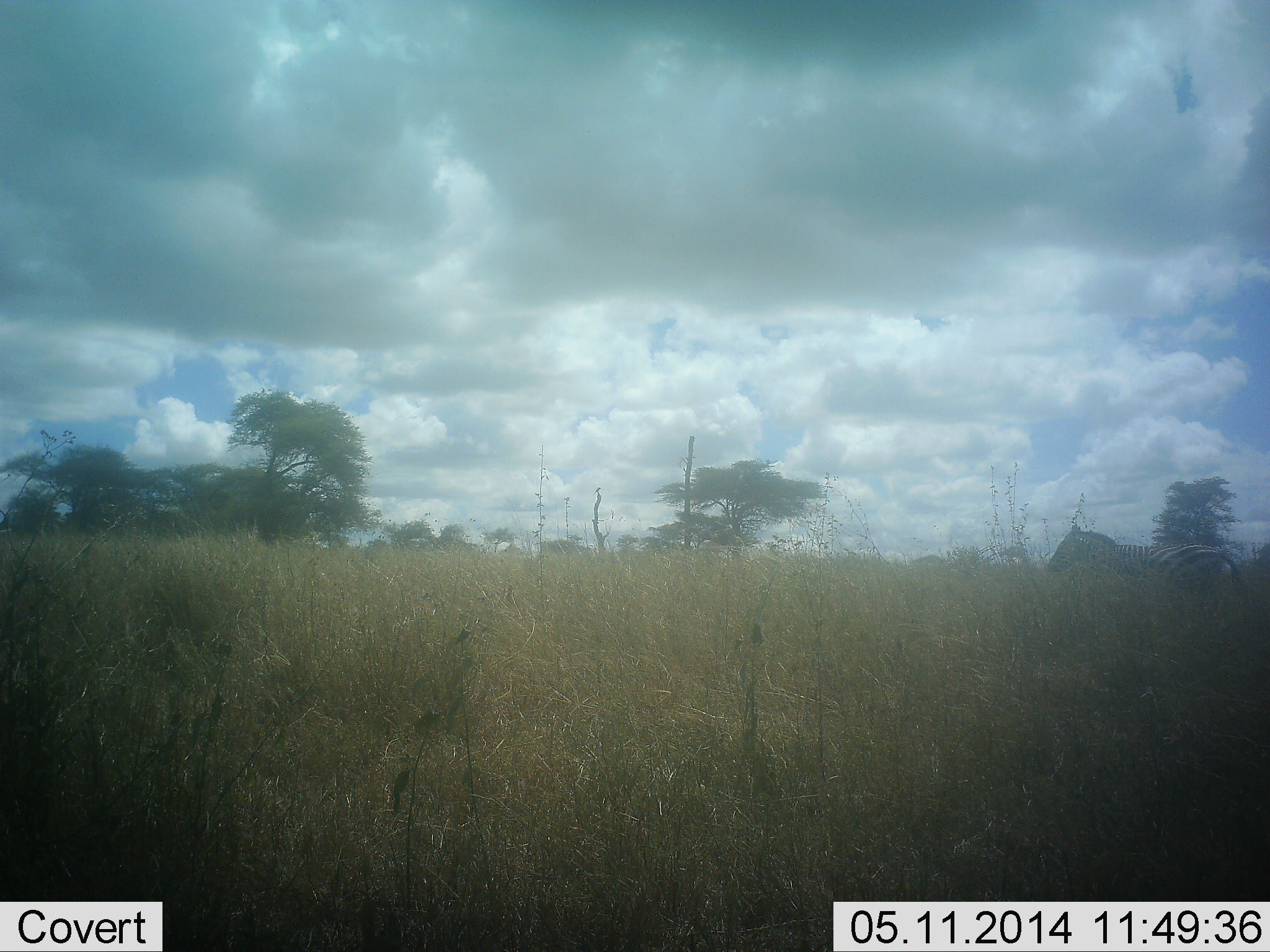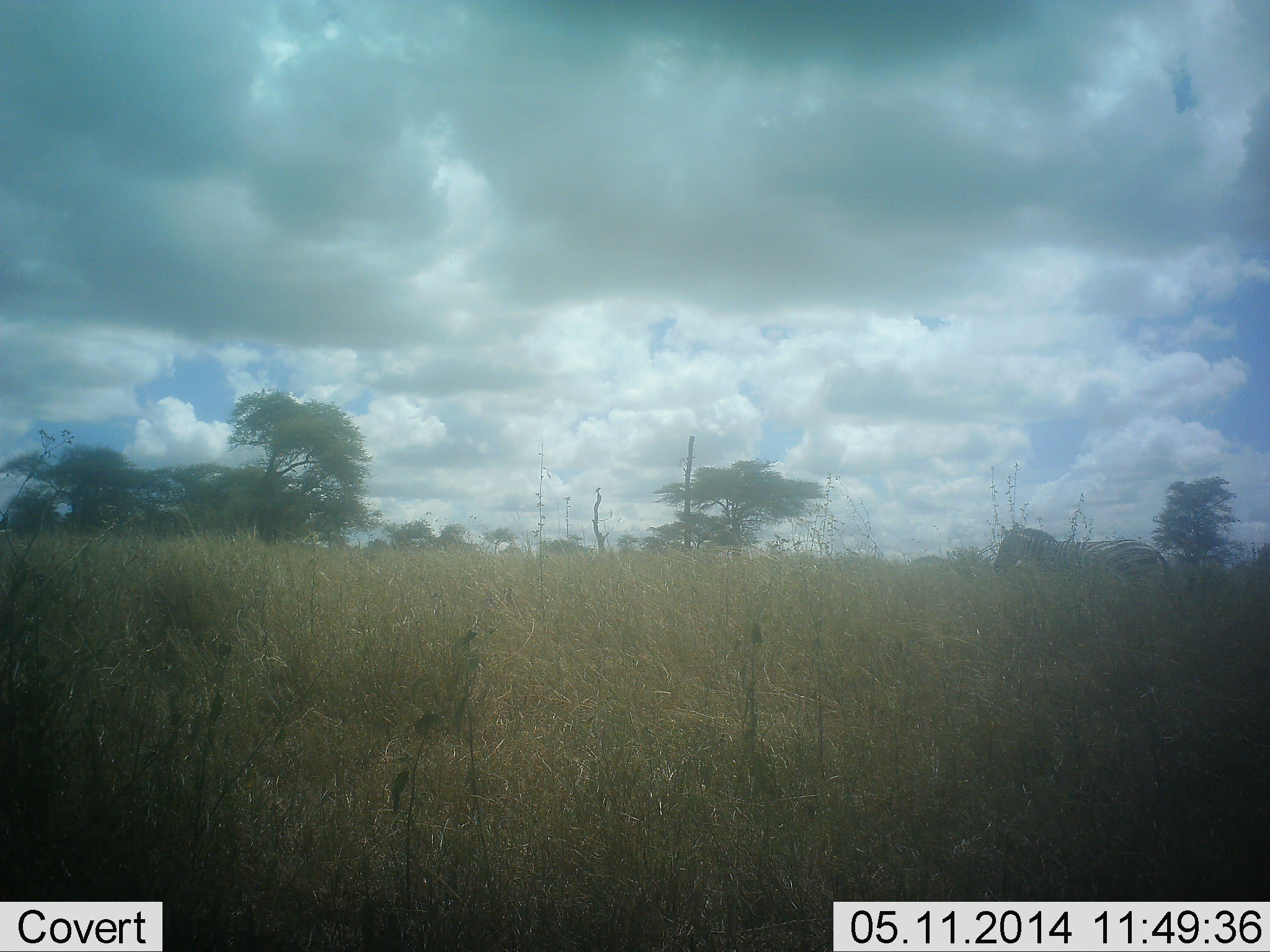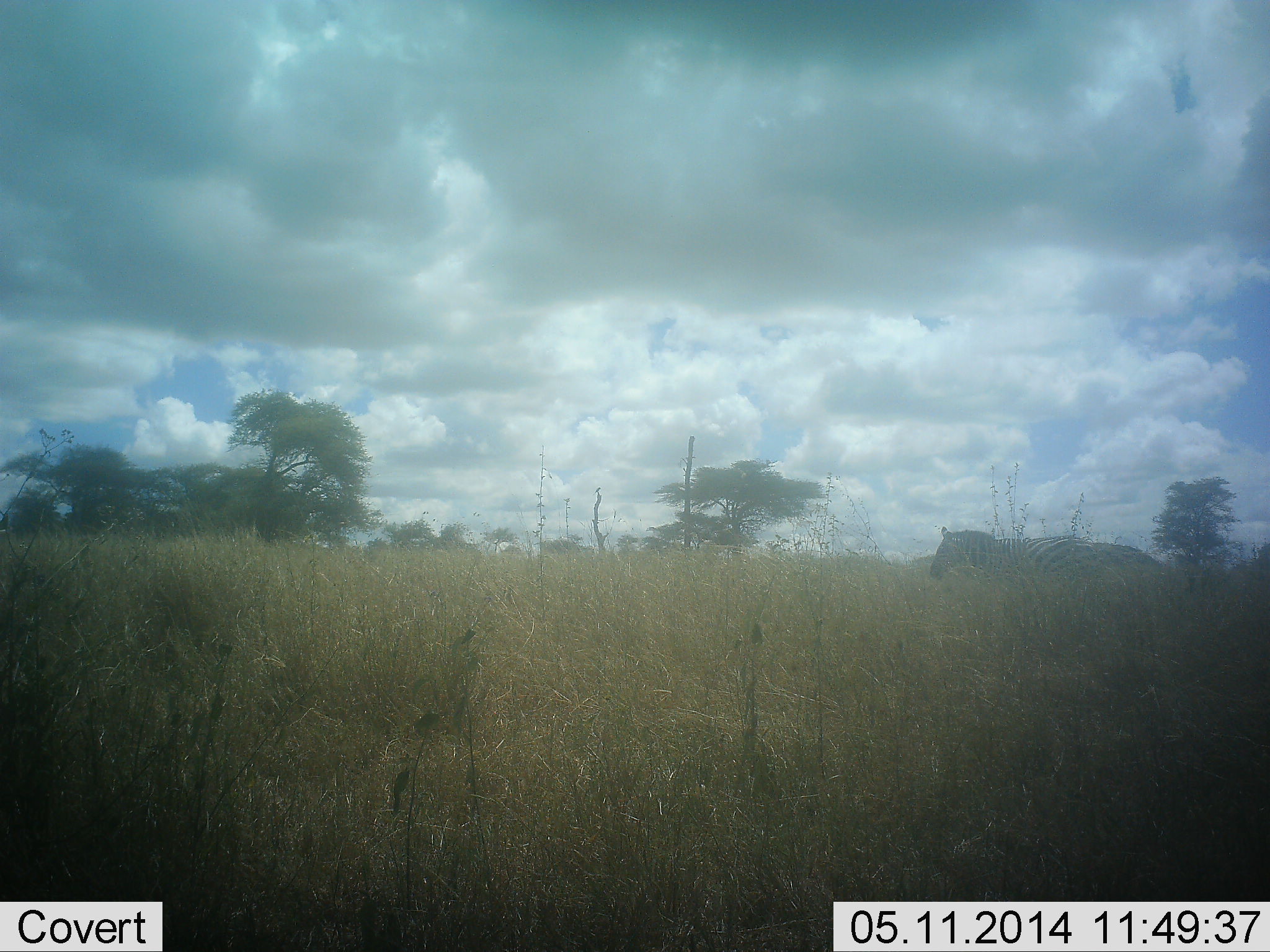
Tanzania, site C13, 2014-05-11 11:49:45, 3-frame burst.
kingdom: Animalia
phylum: Chordata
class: Mammalia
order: Perissodactyla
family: Equidae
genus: Equus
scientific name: Equus quagga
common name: plains zebra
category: zebra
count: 1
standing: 10%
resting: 0%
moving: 90%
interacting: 0%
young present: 0%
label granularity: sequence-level